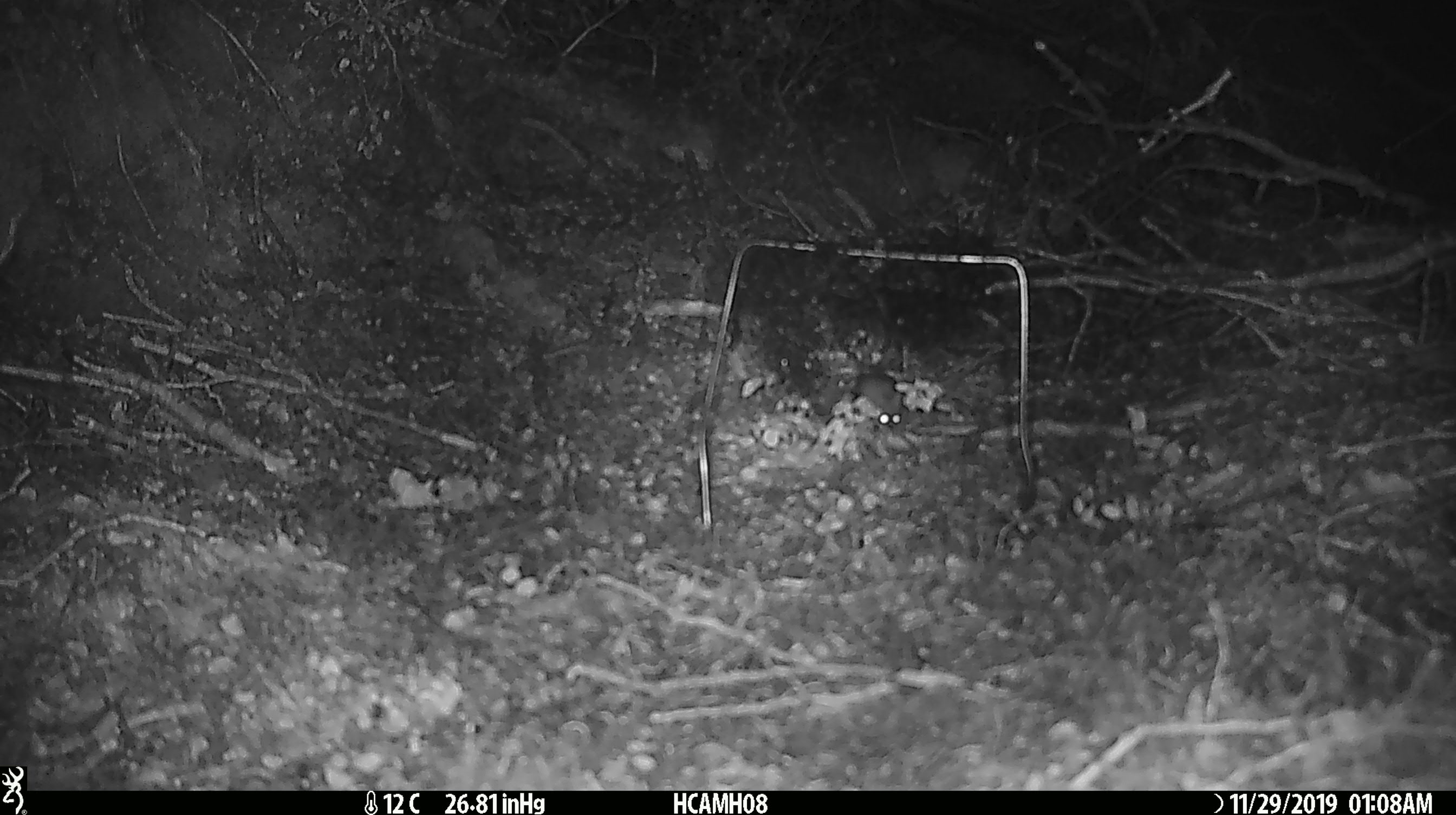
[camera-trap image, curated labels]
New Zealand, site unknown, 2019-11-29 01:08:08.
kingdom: Animalia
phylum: Chordata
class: Mammalia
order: Rodentia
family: Muridae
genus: Mus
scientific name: Mus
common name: mouse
Mouse (Mus).